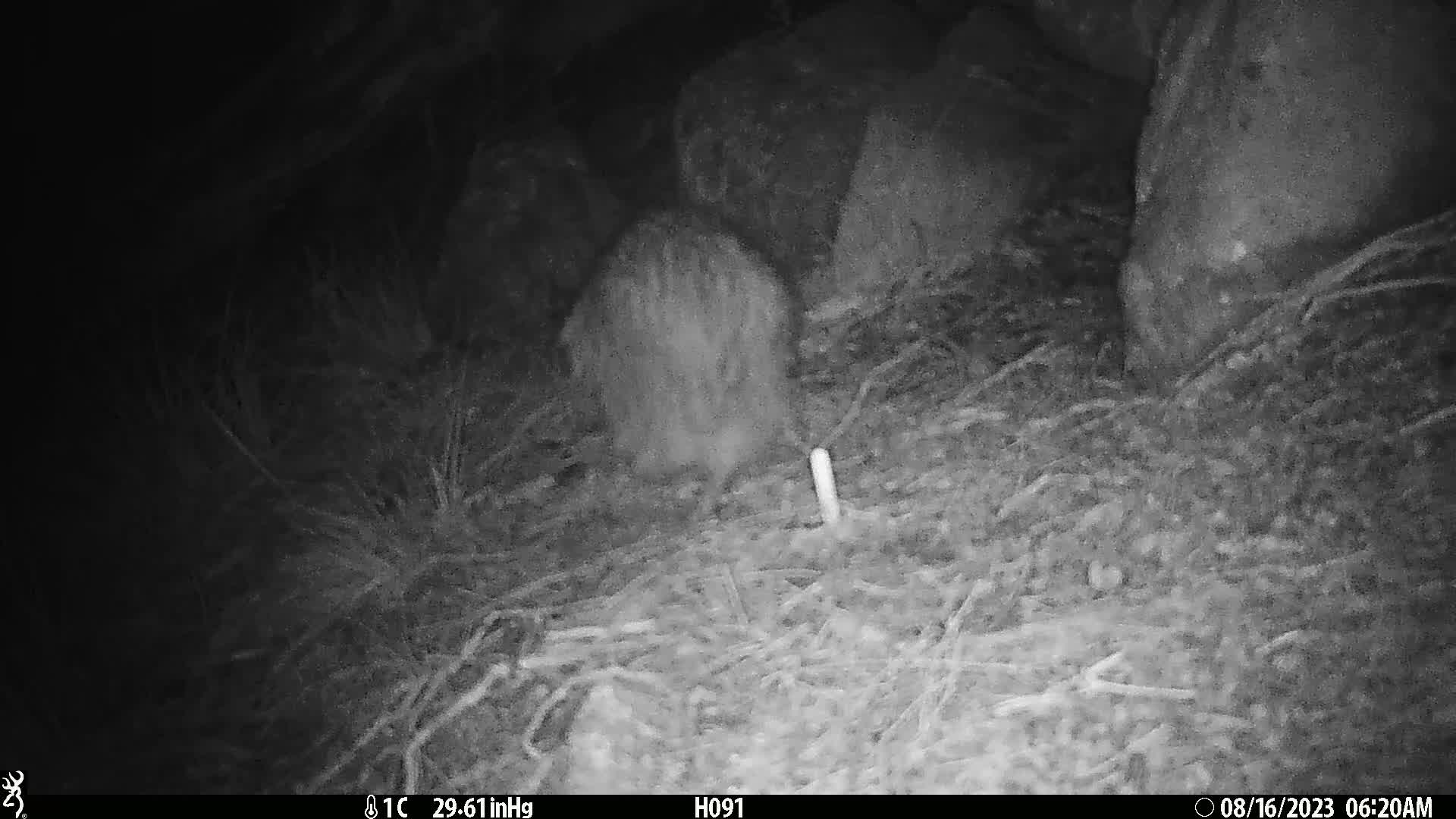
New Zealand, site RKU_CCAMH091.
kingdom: Animalia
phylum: Chordata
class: Aves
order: Apterygiformes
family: Apterygidae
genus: Apteryx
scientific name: Apteryx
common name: kiwi